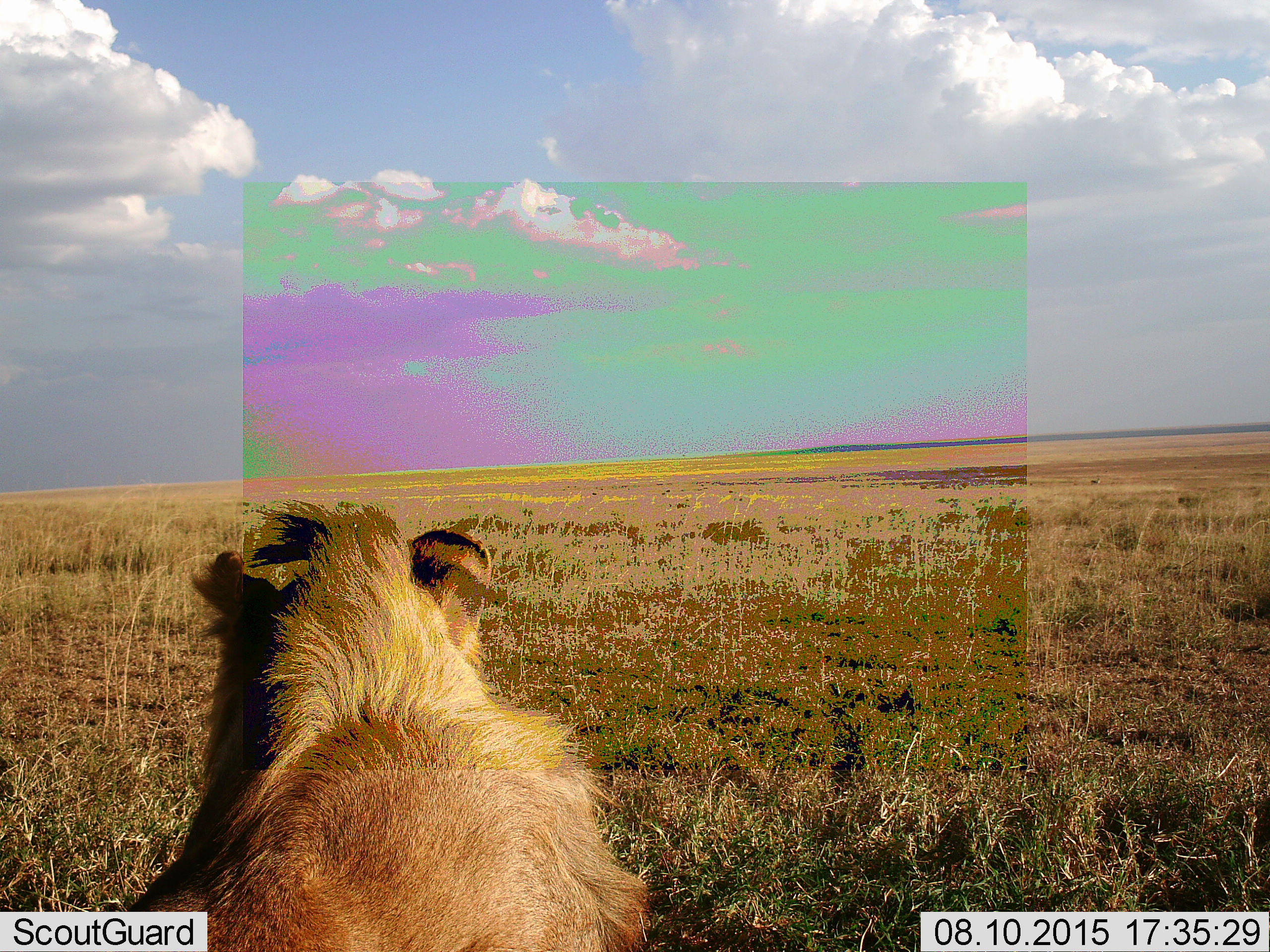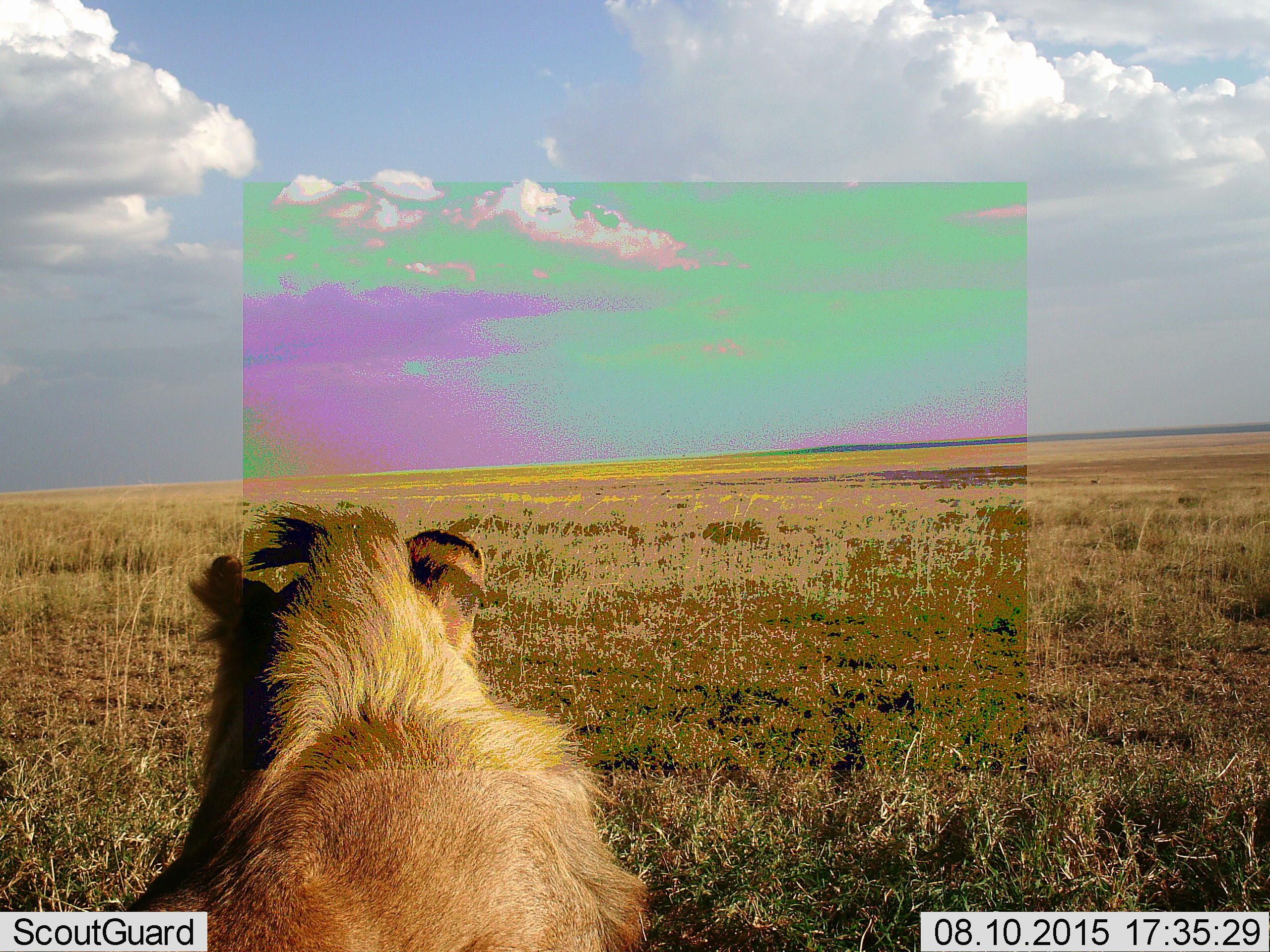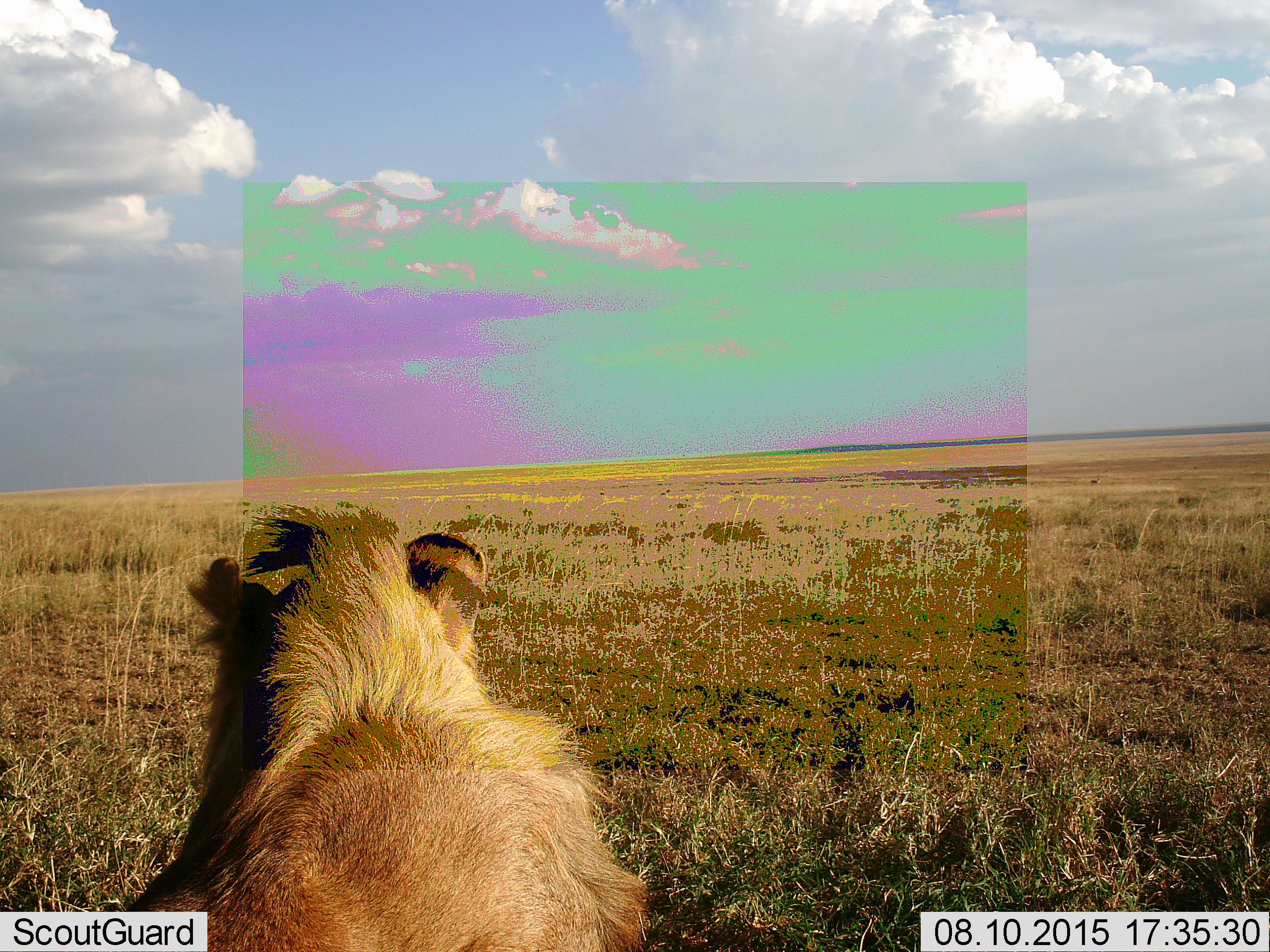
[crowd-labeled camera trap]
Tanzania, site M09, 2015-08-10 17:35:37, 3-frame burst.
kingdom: Animalia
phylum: Chordata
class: Mammalia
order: Carnivora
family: Felidae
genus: Panthera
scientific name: Panthera leo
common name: lion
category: lionmale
Lionmale (lion) (Panthera leo), count 1. Behavior (volunteer vote fractions): standing 22%, resting 78%, moving 11%, interacting 0%. Young present (vote fraction): 0%. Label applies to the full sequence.